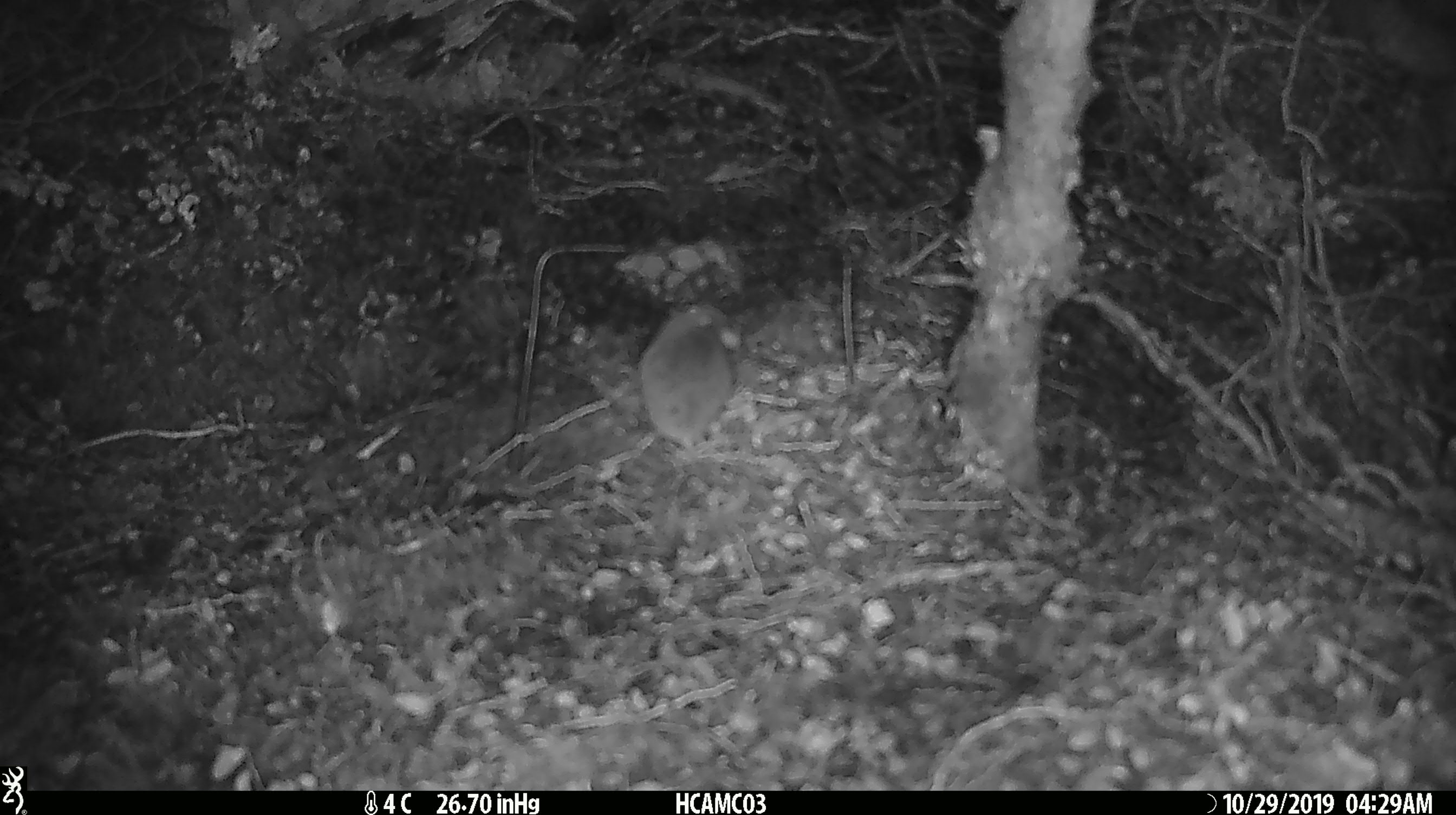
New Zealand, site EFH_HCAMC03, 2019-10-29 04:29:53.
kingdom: Animalia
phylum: Chordata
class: Mammalia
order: Rodentia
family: Muridae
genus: Mus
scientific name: Mus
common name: mouse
Mouse (Mus).